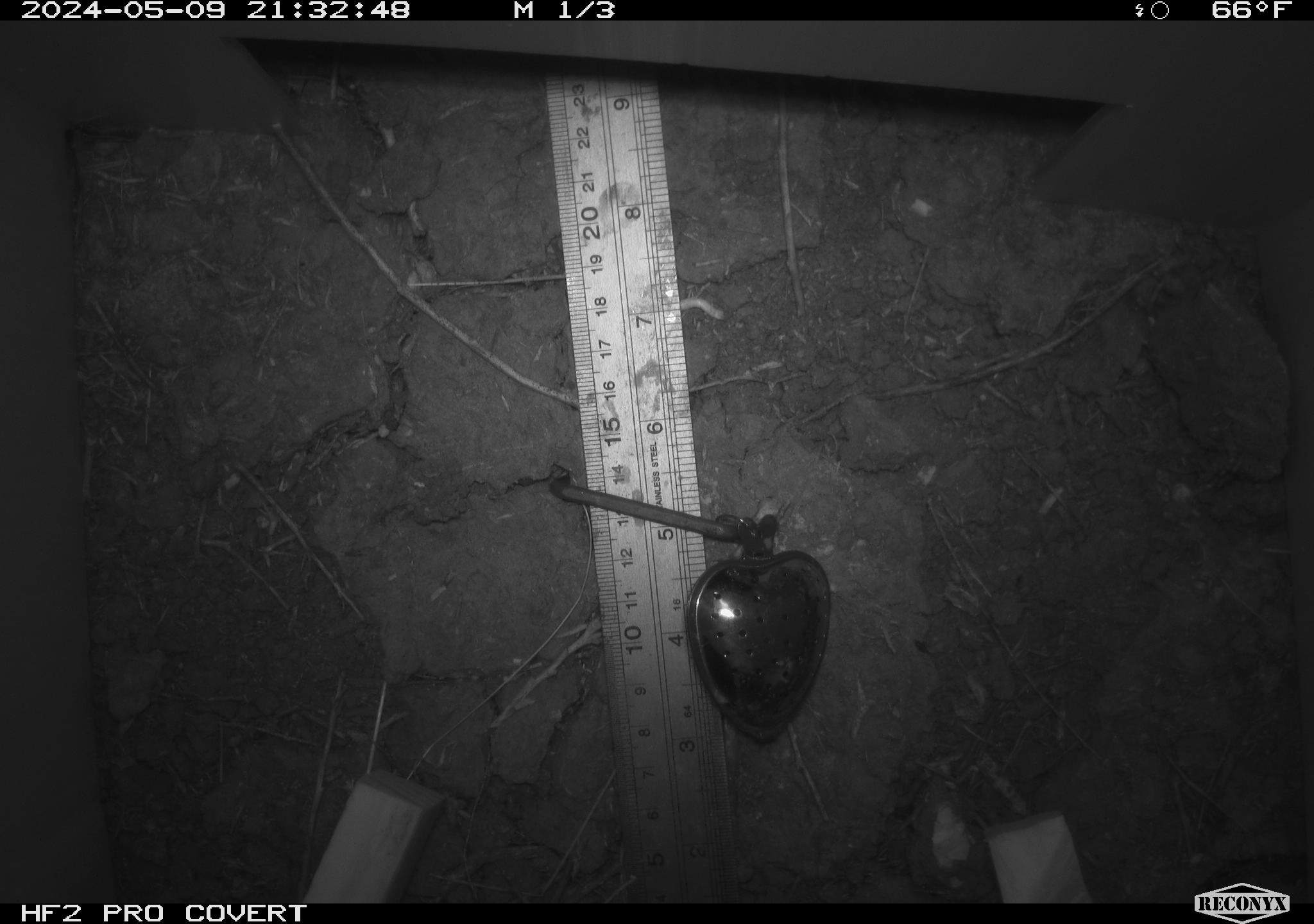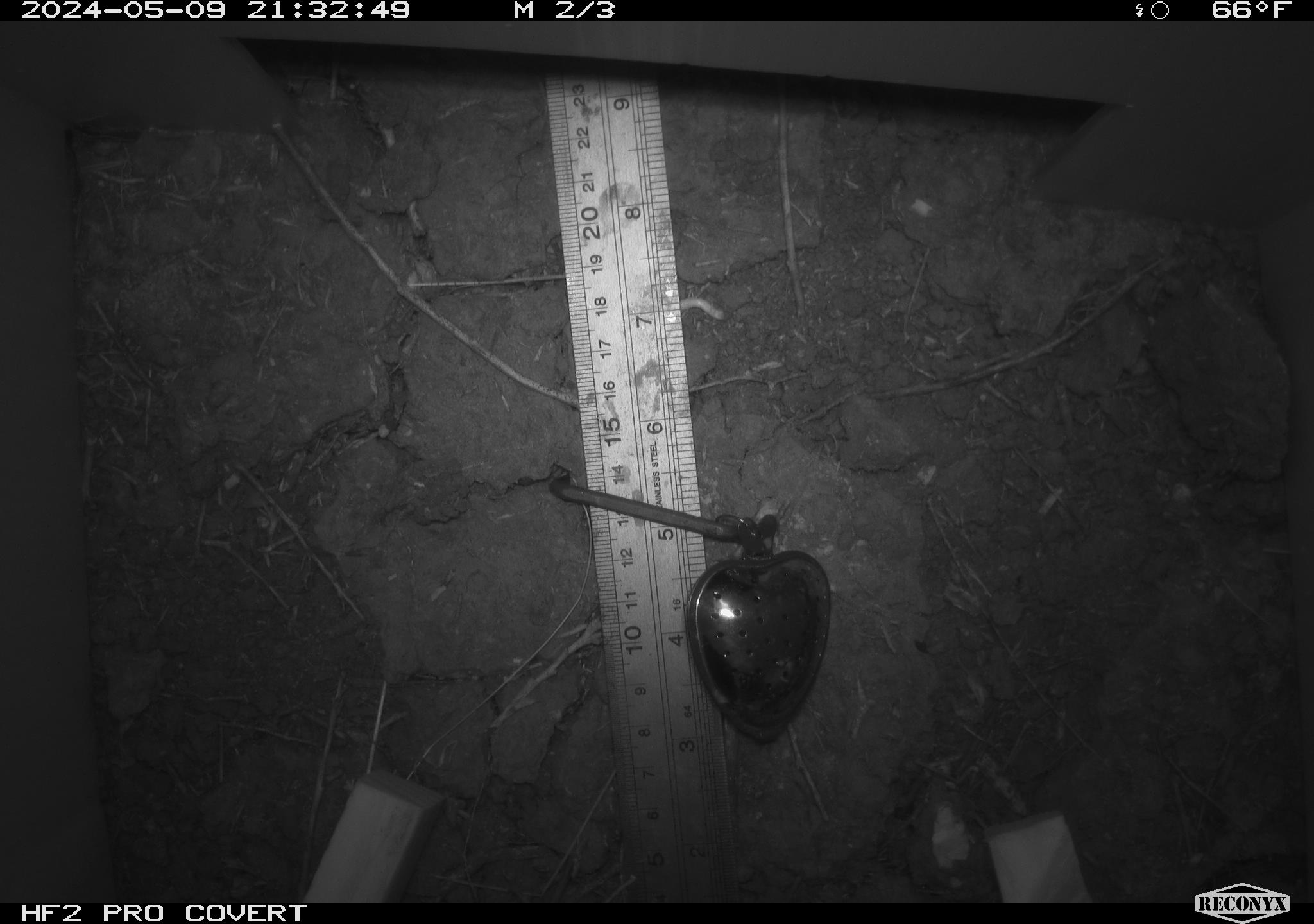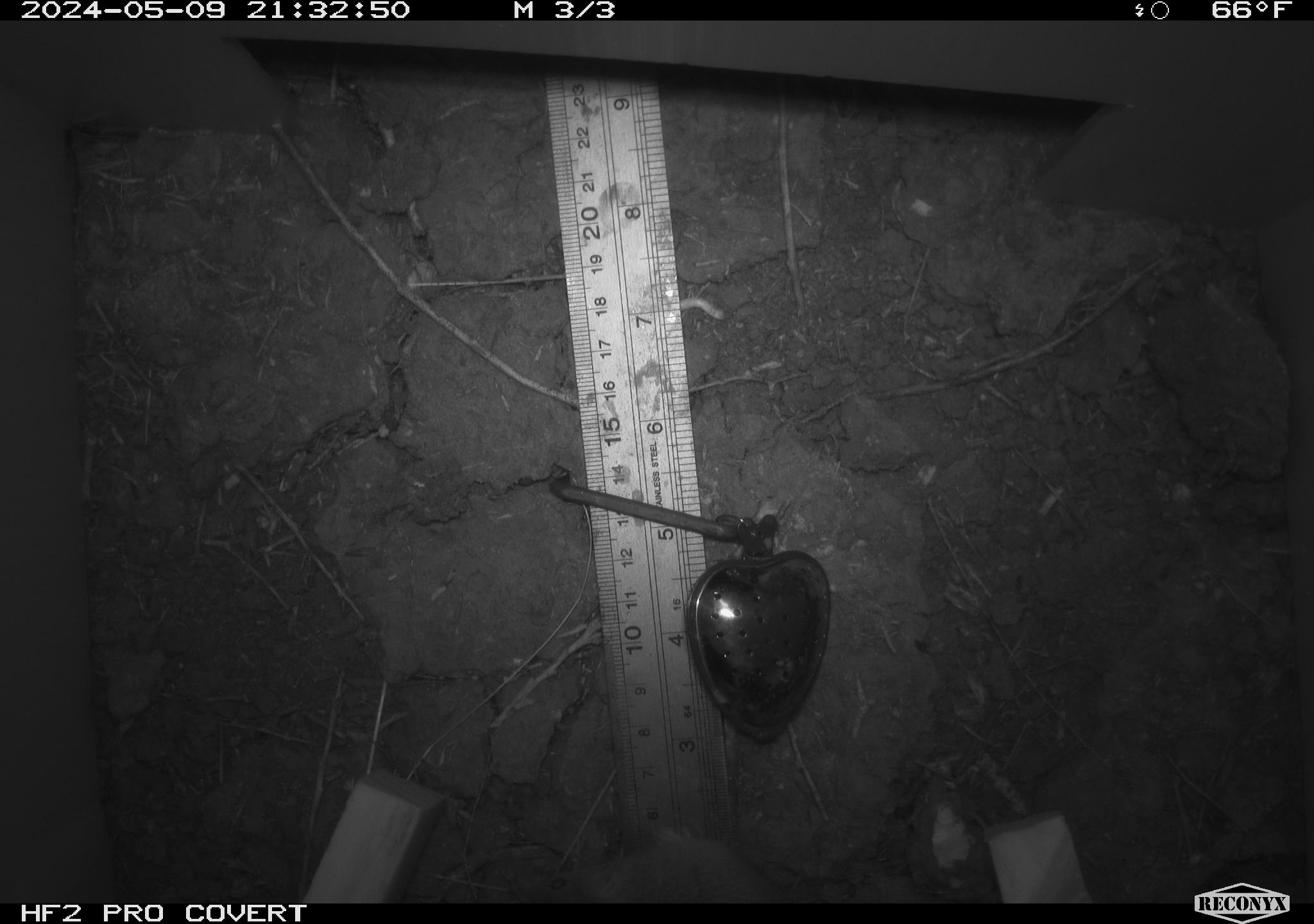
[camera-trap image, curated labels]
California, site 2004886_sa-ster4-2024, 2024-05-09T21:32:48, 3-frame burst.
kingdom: Animalia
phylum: Chordata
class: Mammalia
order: Rodentia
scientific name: Rodentia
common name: mouse species